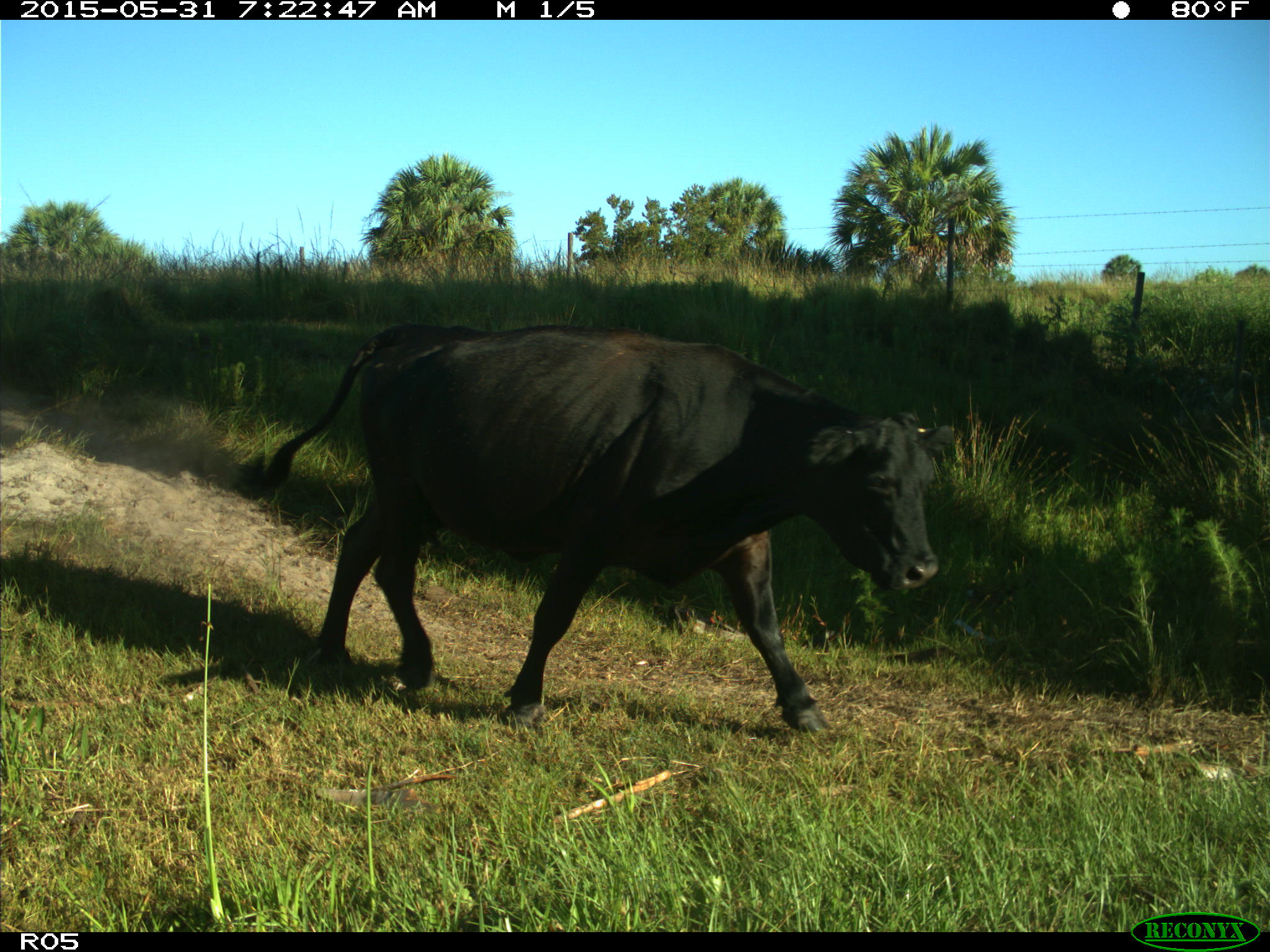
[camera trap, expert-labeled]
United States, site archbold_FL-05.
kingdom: Animalia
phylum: Chordata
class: Mammalia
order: Artiodactyla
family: Bovidae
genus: Bos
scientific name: Bos taurus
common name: domestic cow